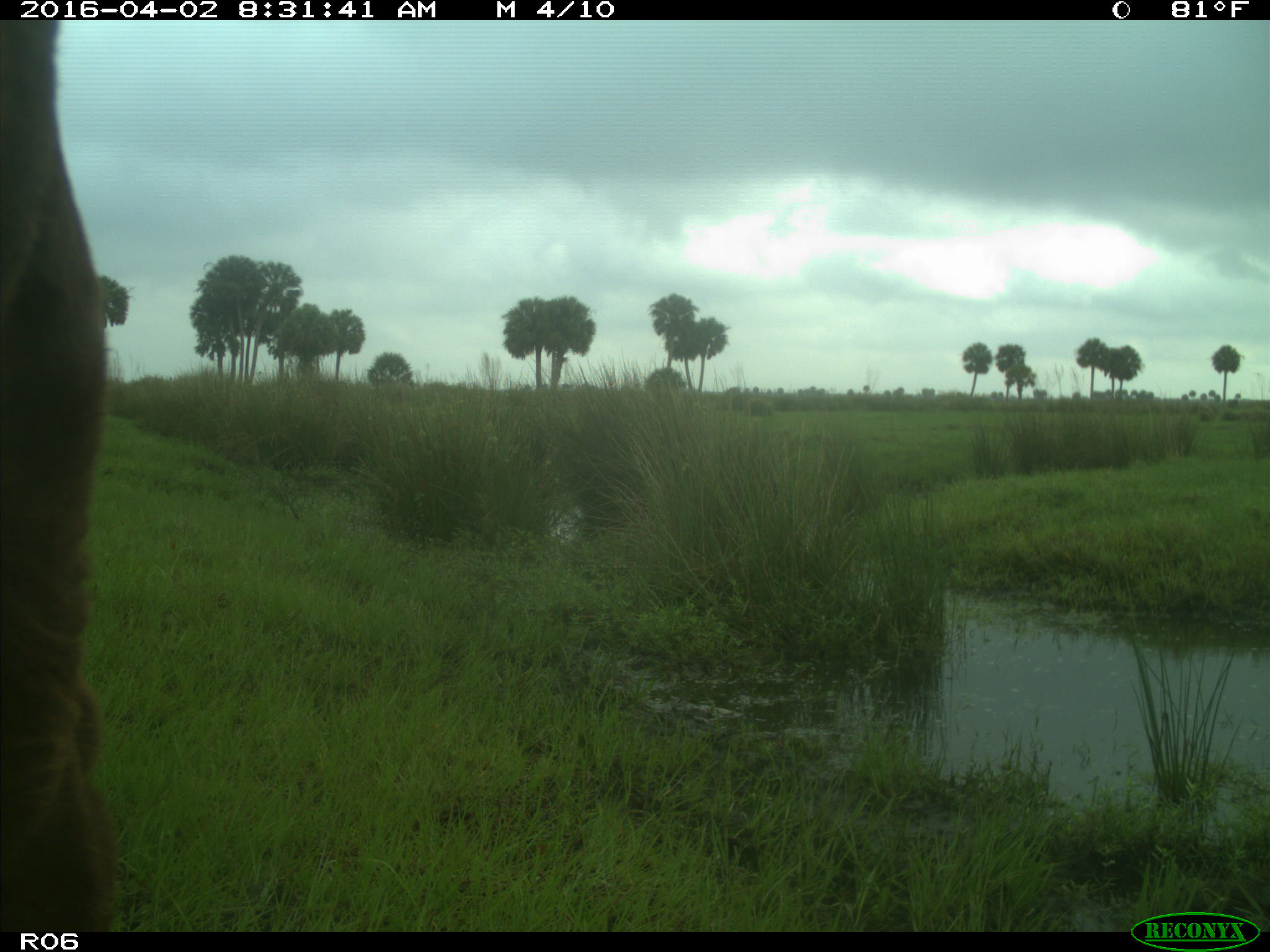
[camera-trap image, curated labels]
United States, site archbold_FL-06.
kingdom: Animalia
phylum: Chordata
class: Mammalia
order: Artiodactyla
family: Bovidae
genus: Bos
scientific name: Bos taurus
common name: domestic cow